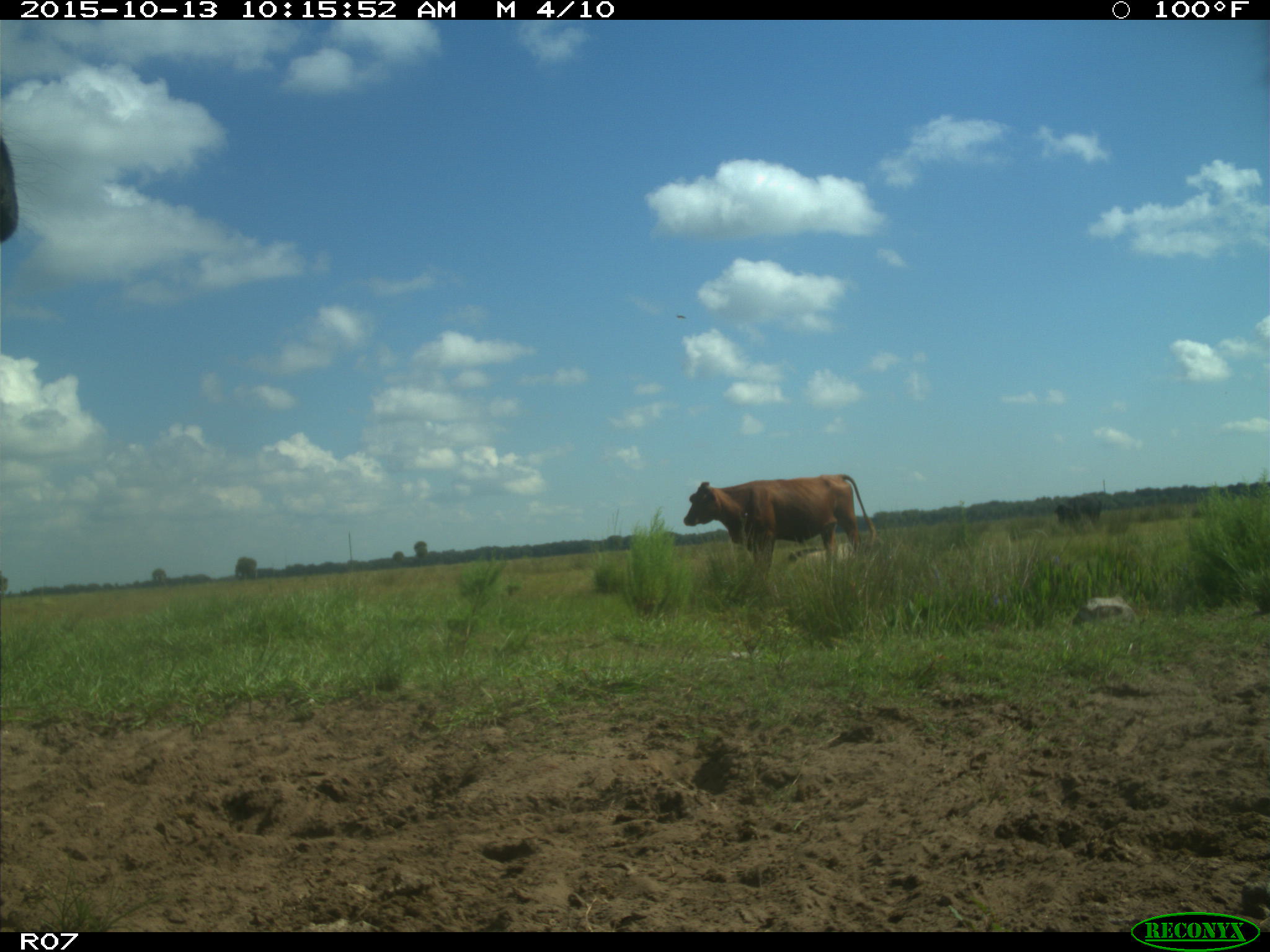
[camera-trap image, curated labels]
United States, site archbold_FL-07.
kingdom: Animalia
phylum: Chordata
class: Mammalia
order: Artiodactyla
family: Bovidae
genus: Bos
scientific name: Bos taurus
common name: domestic cow